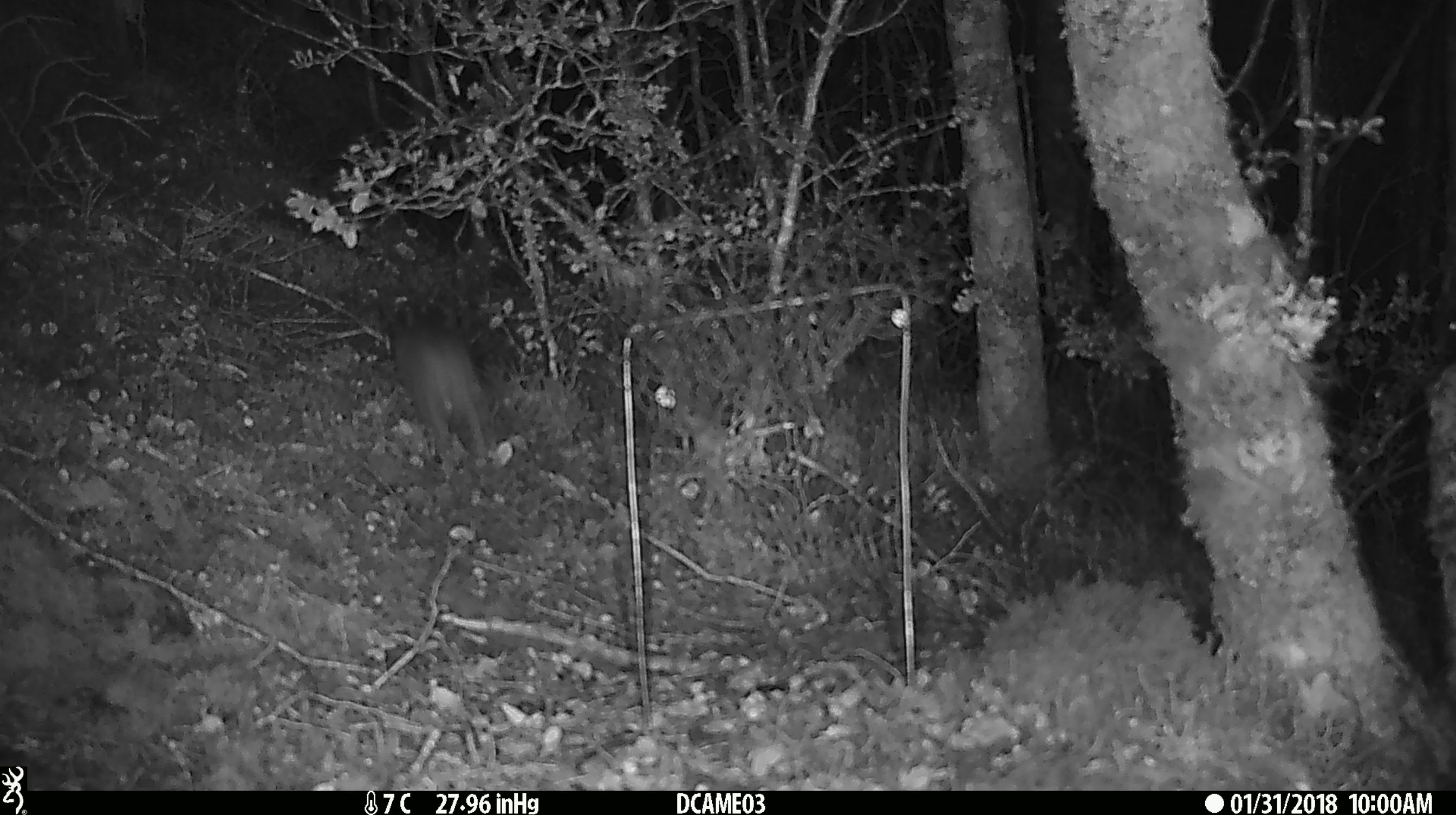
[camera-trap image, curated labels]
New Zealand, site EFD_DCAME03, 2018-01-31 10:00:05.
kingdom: Animalia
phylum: Chordata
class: Mammalia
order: Rodentia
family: Muridae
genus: Rattus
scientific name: Rattus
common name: rat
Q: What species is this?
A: Rat (Rattus).